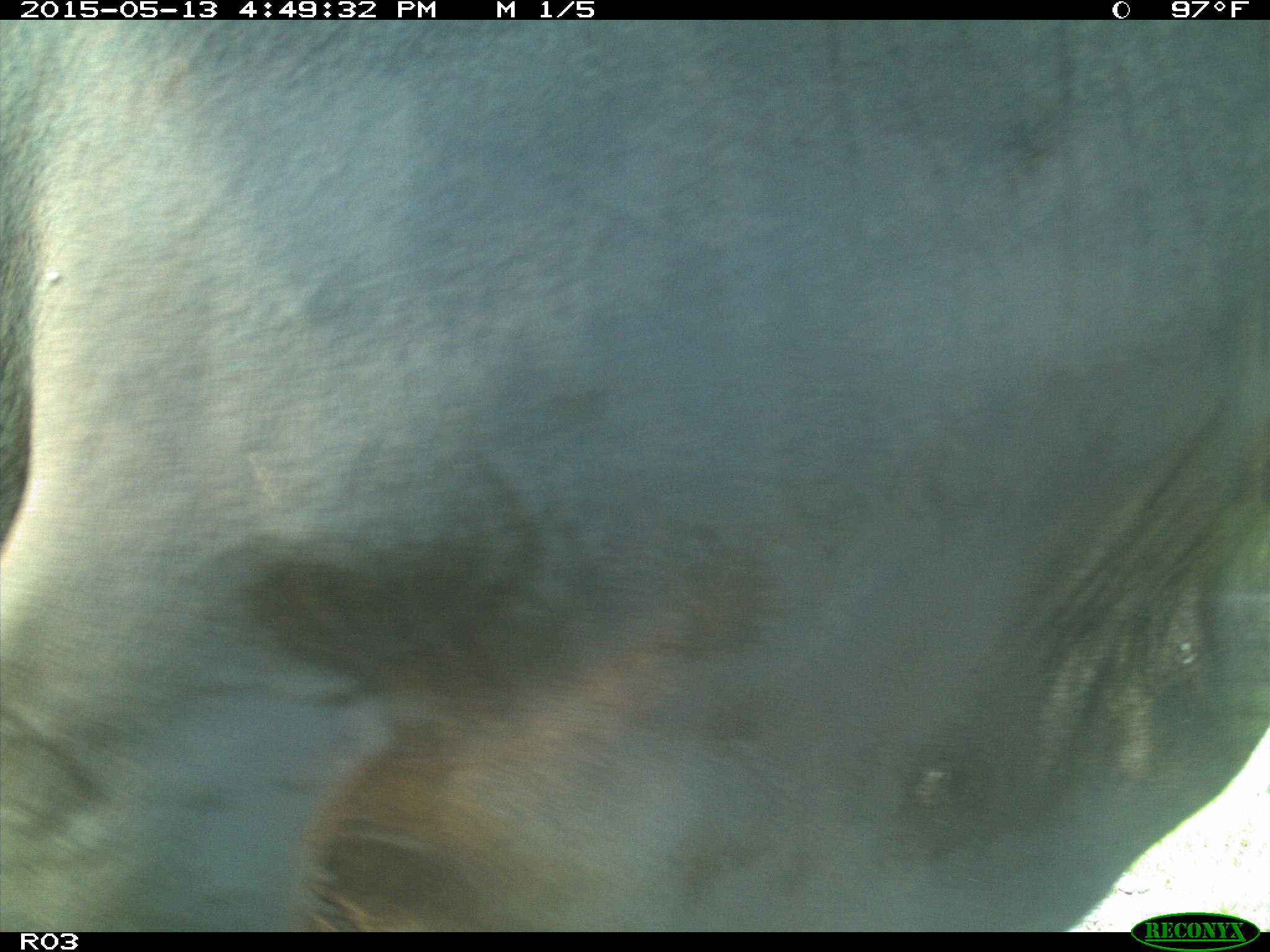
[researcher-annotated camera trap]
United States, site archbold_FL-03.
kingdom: Animalia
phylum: Chordata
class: Mammalia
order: Artiodactyla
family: Bovidae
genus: Bos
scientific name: Bos taurus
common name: domestic cow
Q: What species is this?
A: Bos taurus (domestic cow).